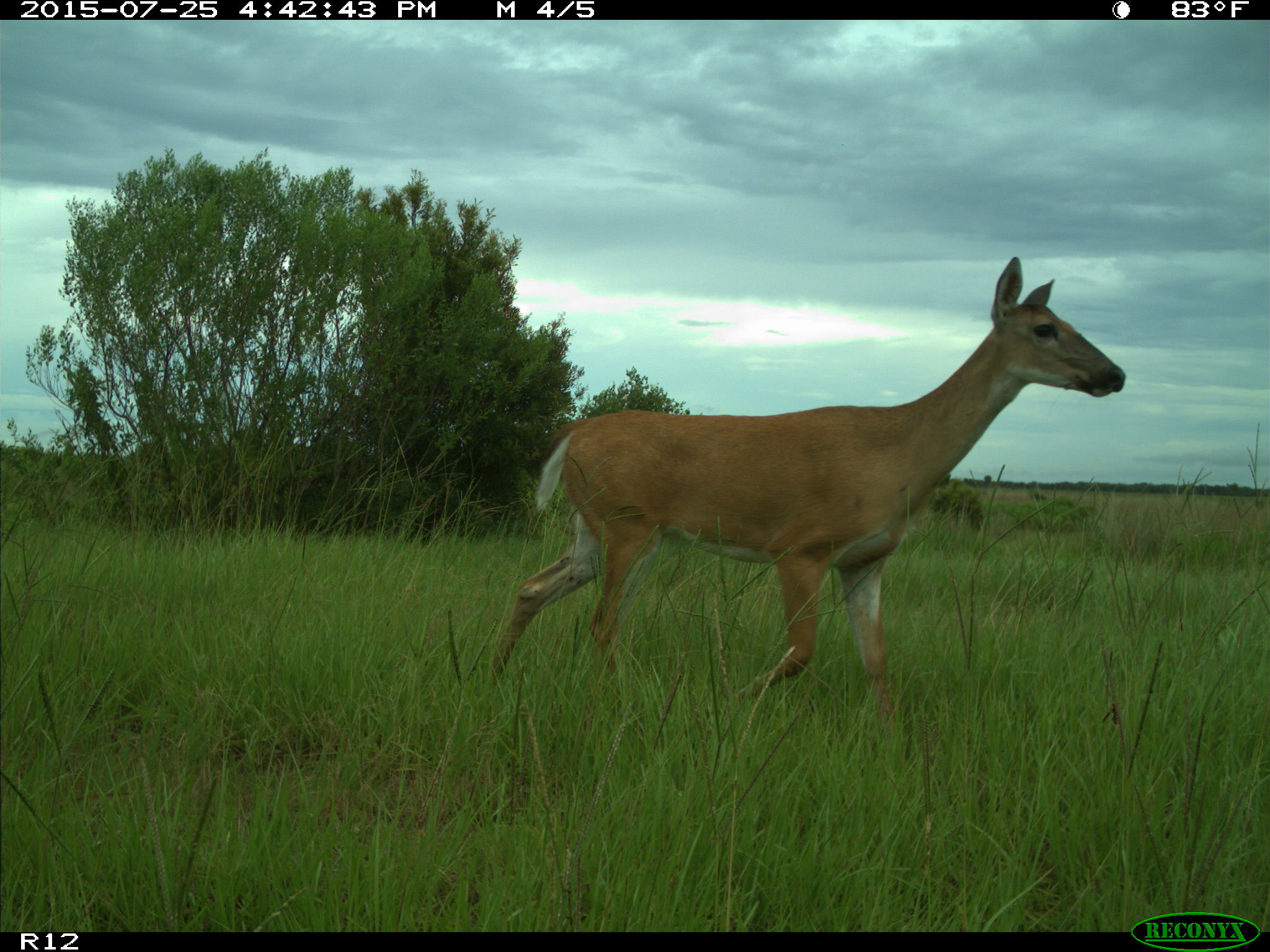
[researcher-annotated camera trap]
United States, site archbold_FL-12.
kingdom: Animalia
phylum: Chordata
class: Mammalia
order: Artiodactyla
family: Cervidae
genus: Odocoileus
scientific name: Odocoileus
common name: deer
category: unidentified deer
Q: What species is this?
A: Unidentified deer (deer) (Odocoileus).